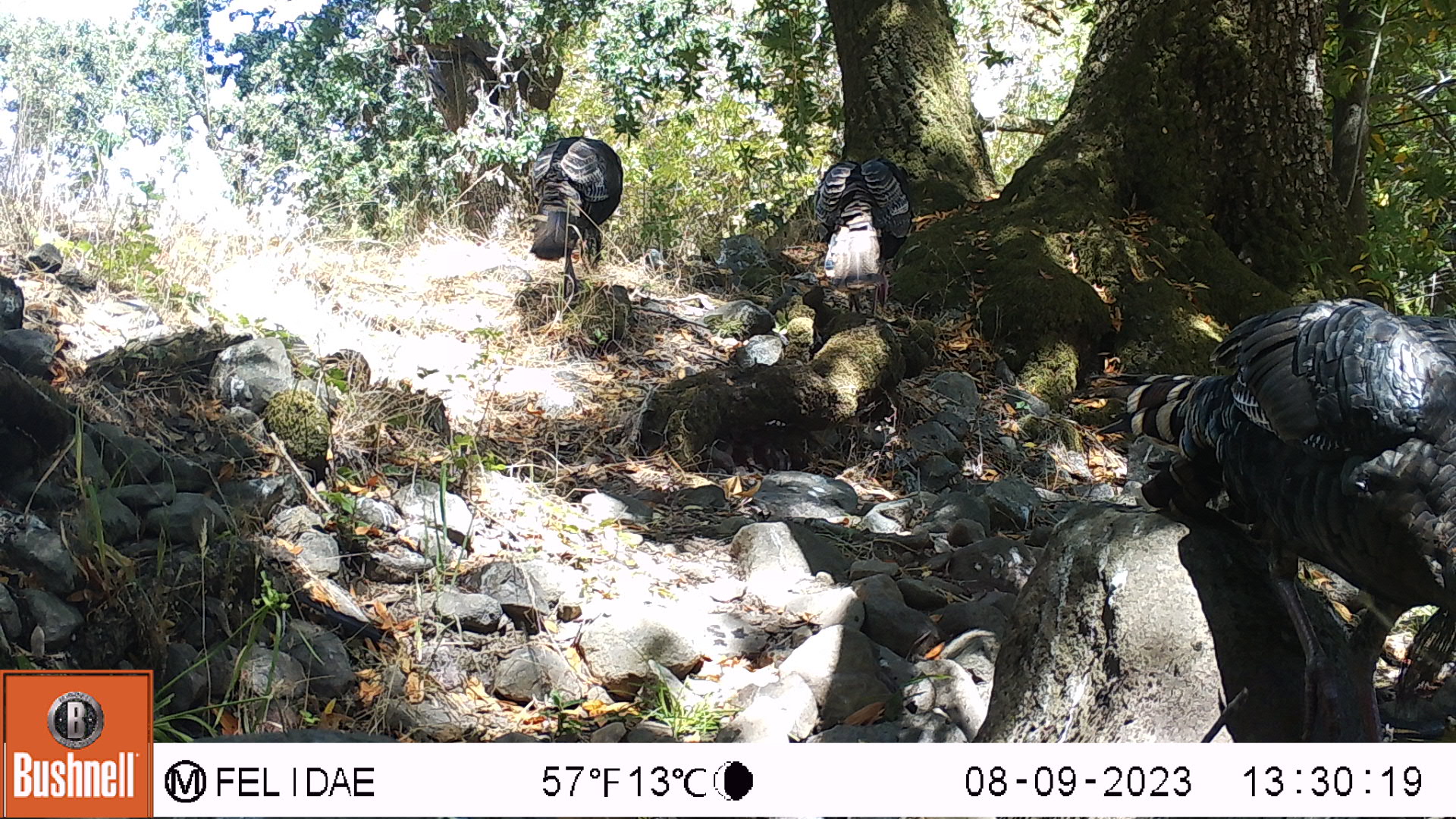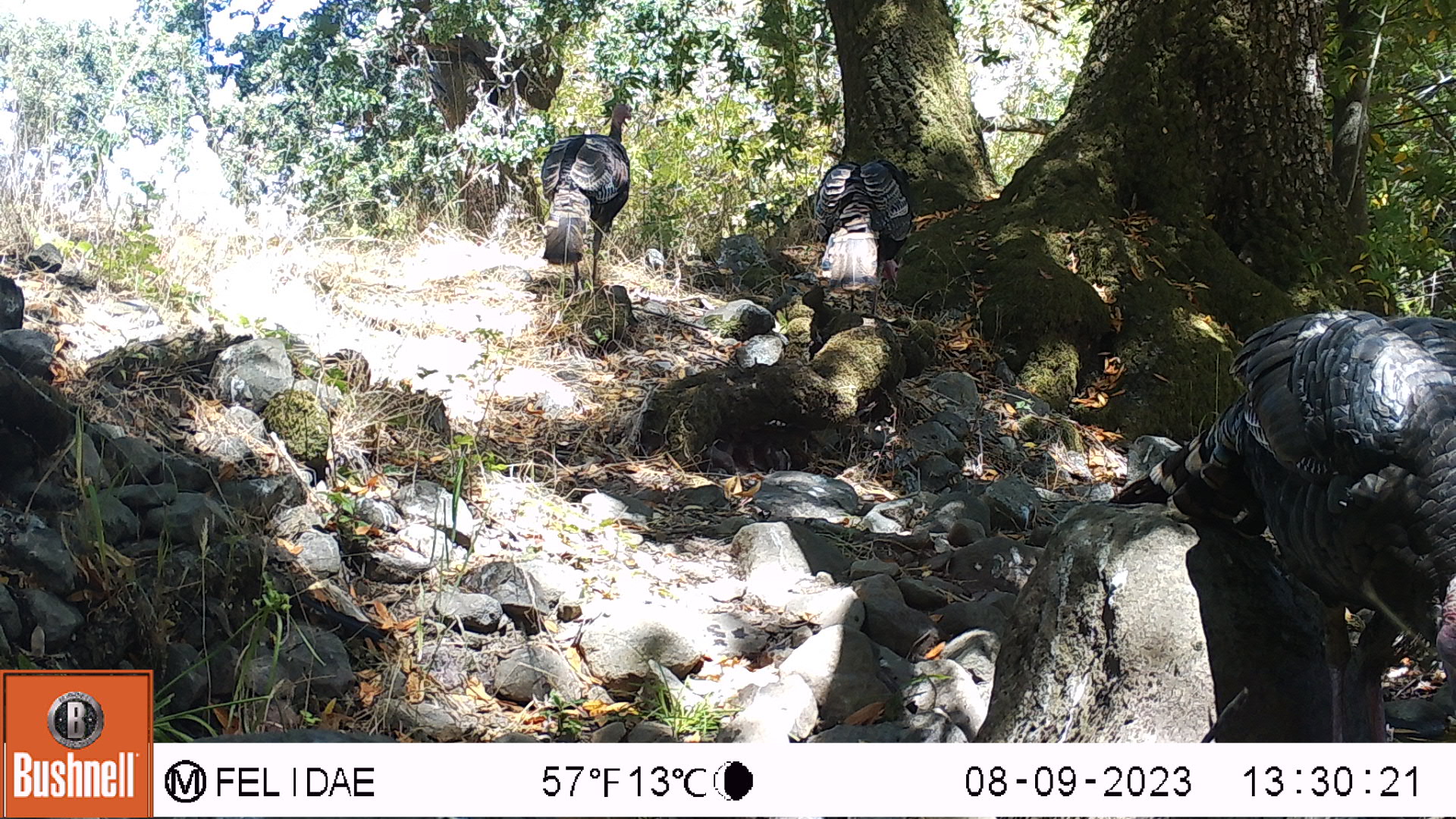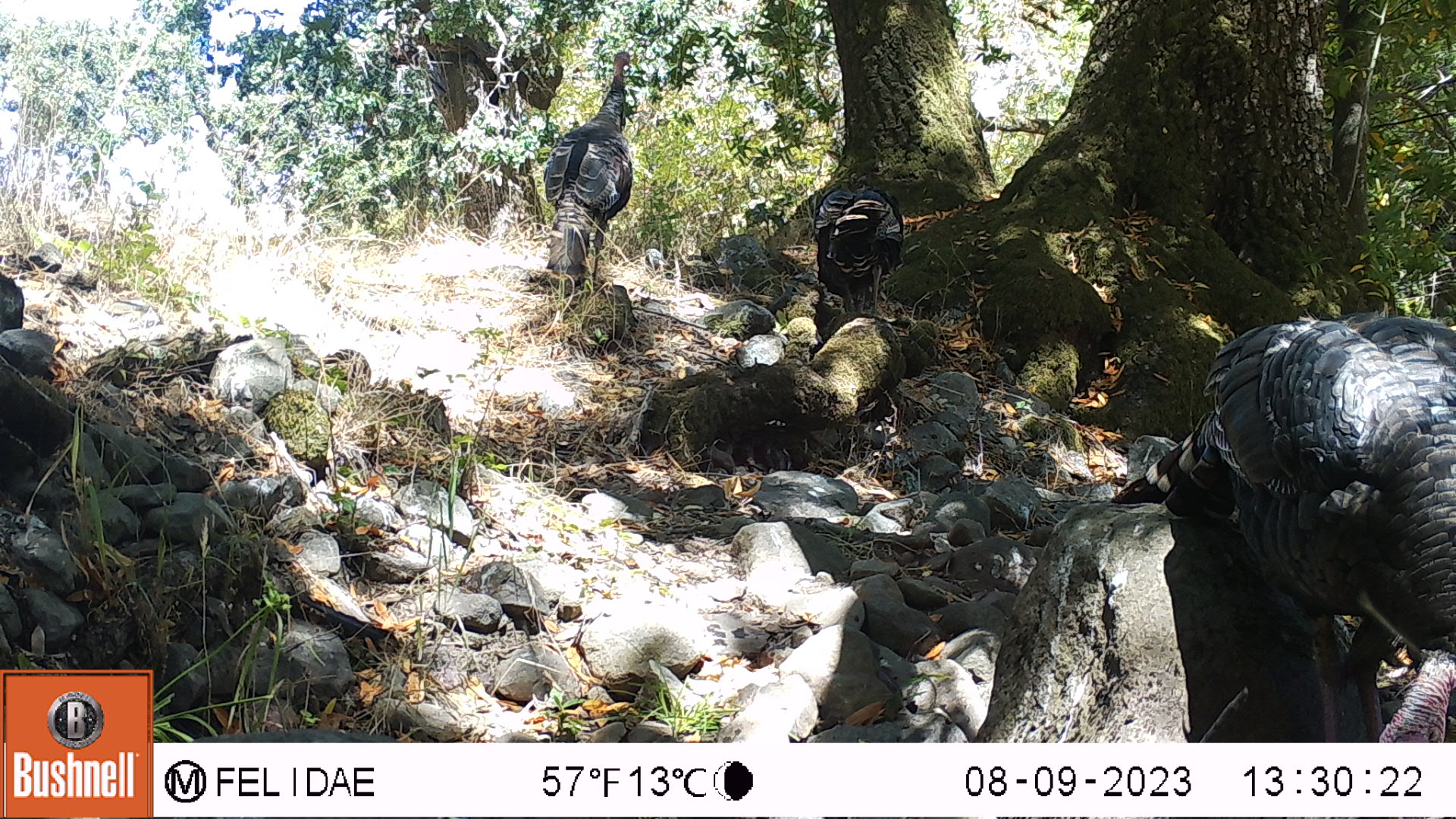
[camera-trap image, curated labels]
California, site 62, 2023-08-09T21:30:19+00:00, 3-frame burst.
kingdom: Animalia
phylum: Chordata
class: Aves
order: Galliformes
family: Phasianidae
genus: Meleagris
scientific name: Meleagris gallopavo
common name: turkey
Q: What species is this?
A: Turkey (Meleagris gallopavo).